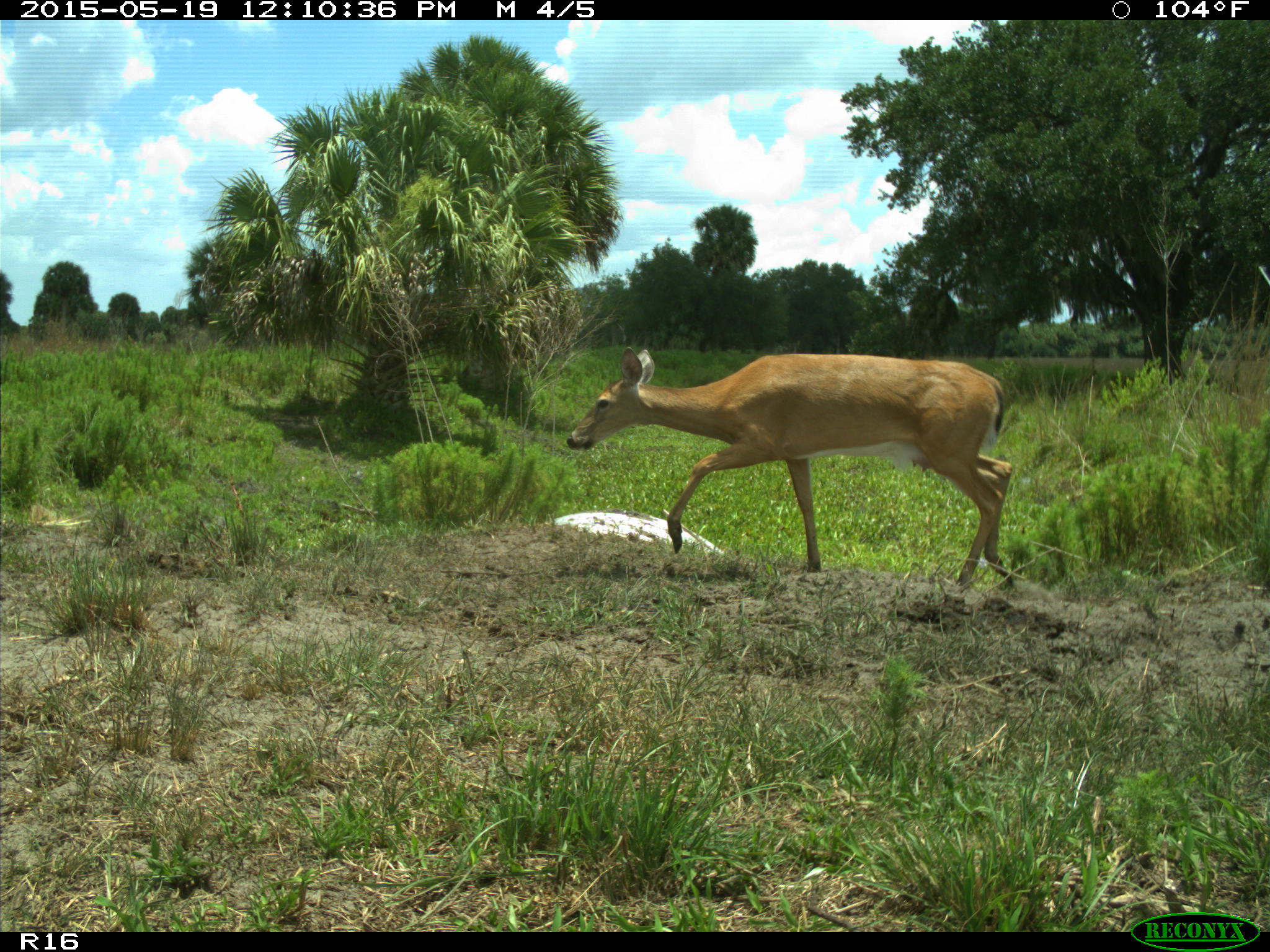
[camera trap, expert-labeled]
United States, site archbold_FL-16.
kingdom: Animalia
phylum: Chordata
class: Mammalia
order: Artiodactyla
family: Cervidae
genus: Odocoileus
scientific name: Odocoileus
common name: deer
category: unidentified deer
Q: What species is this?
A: Unidentified deer (deer) (Odocoileus).